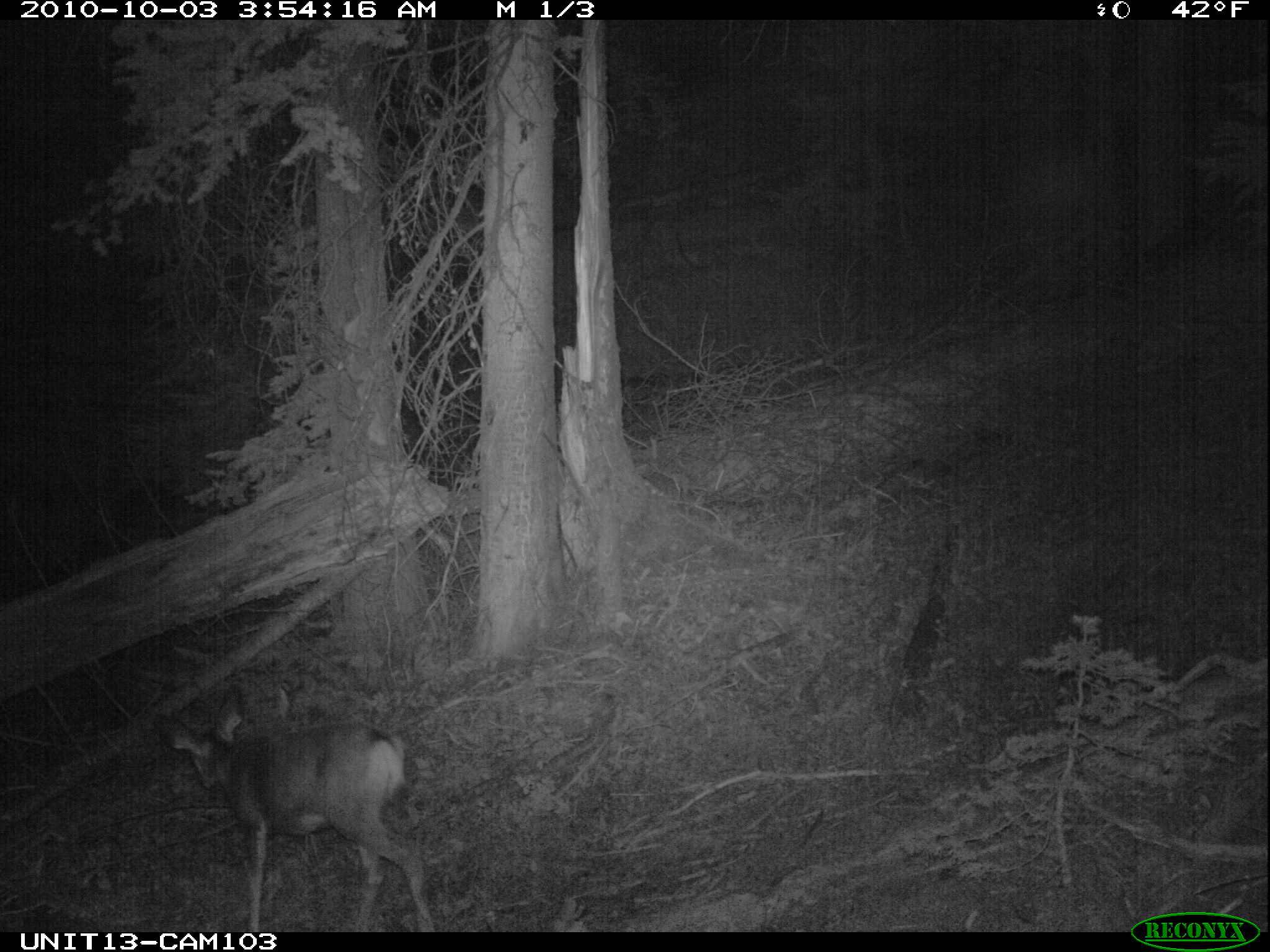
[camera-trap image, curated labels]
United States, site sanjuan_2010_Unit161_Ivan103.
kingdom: Animalia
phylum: Chordata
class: Mammalia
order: Artiodactyla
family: Cervidae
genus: Odocoileus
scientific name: Odocoileus hemionus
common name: mule deer